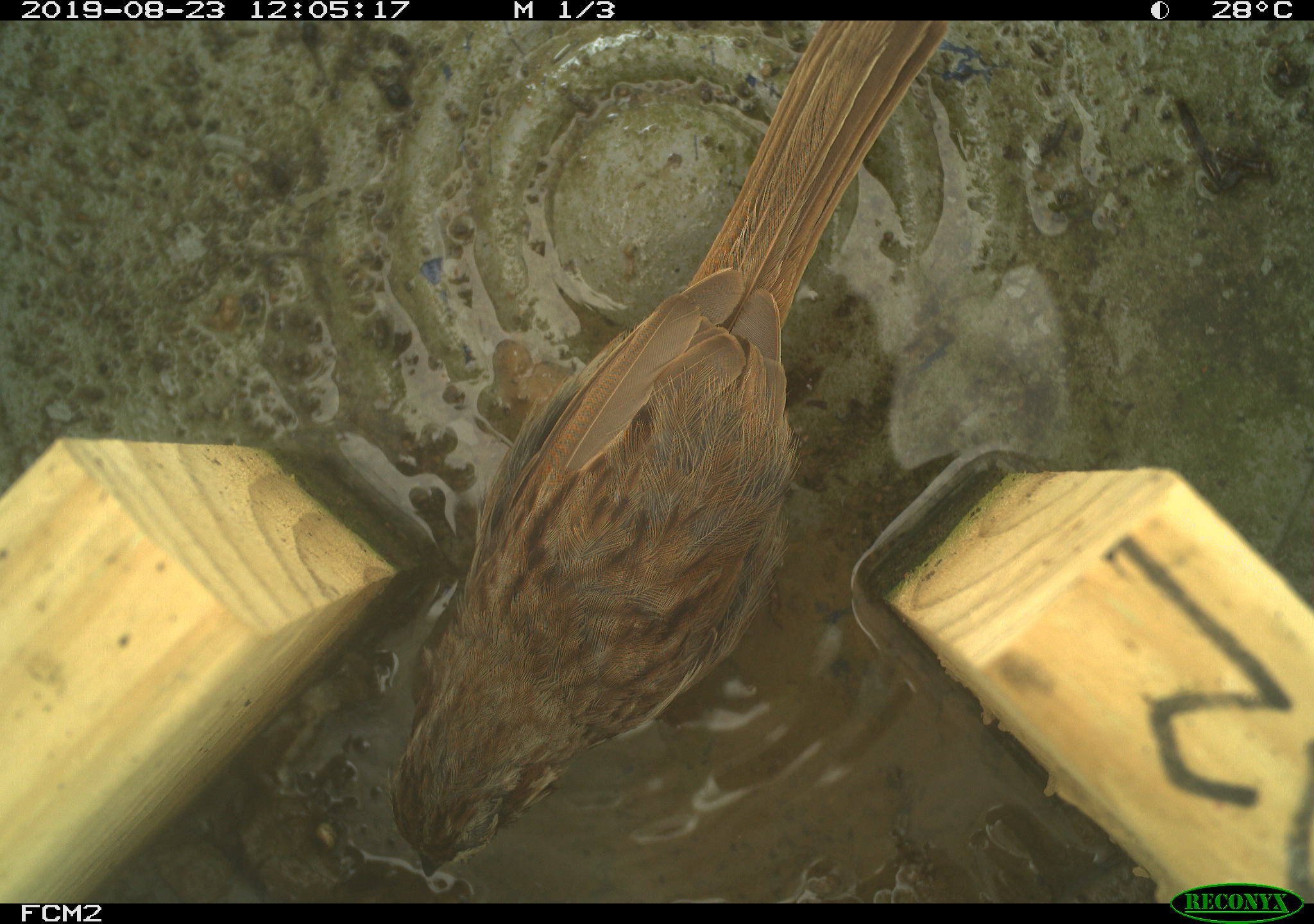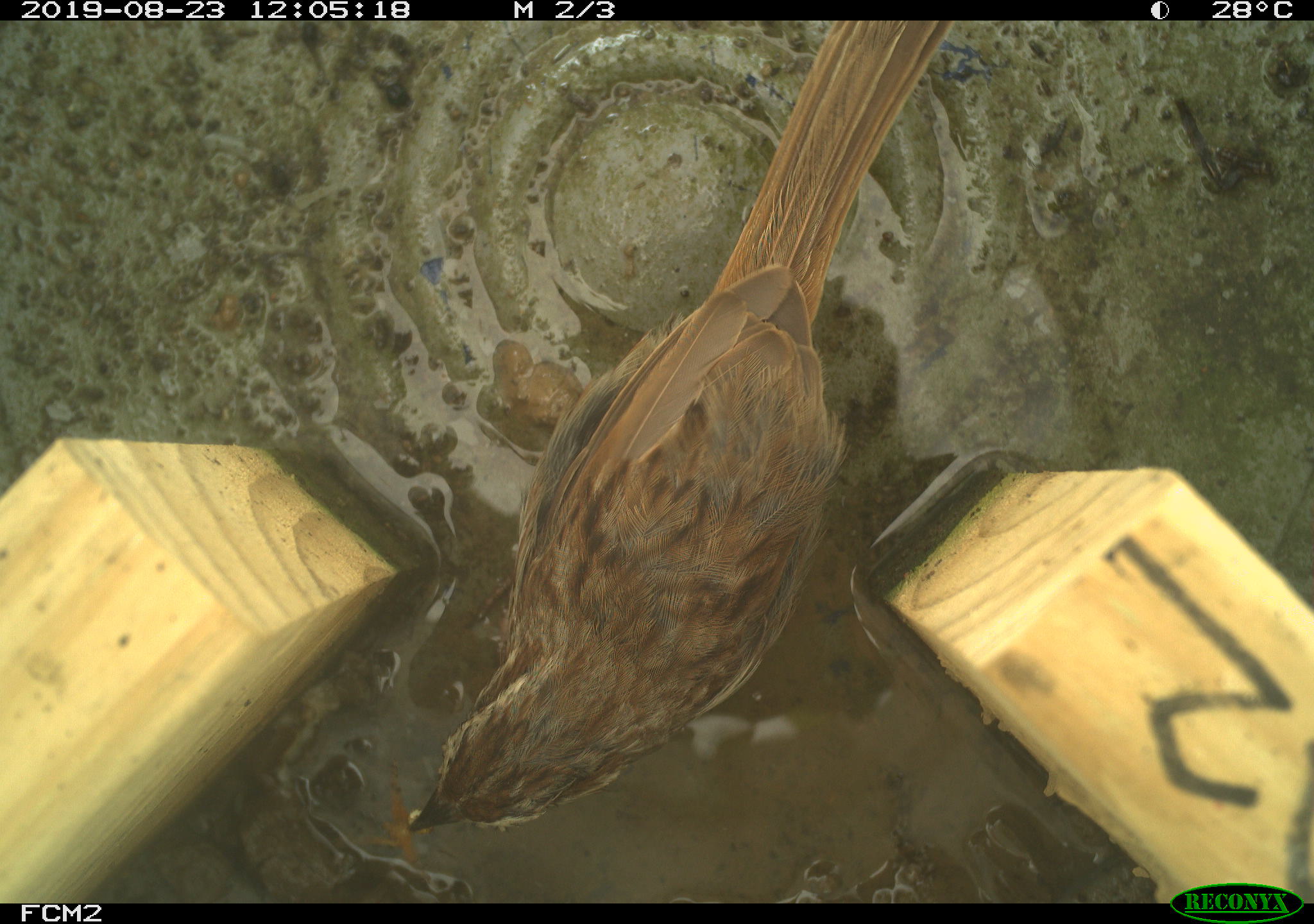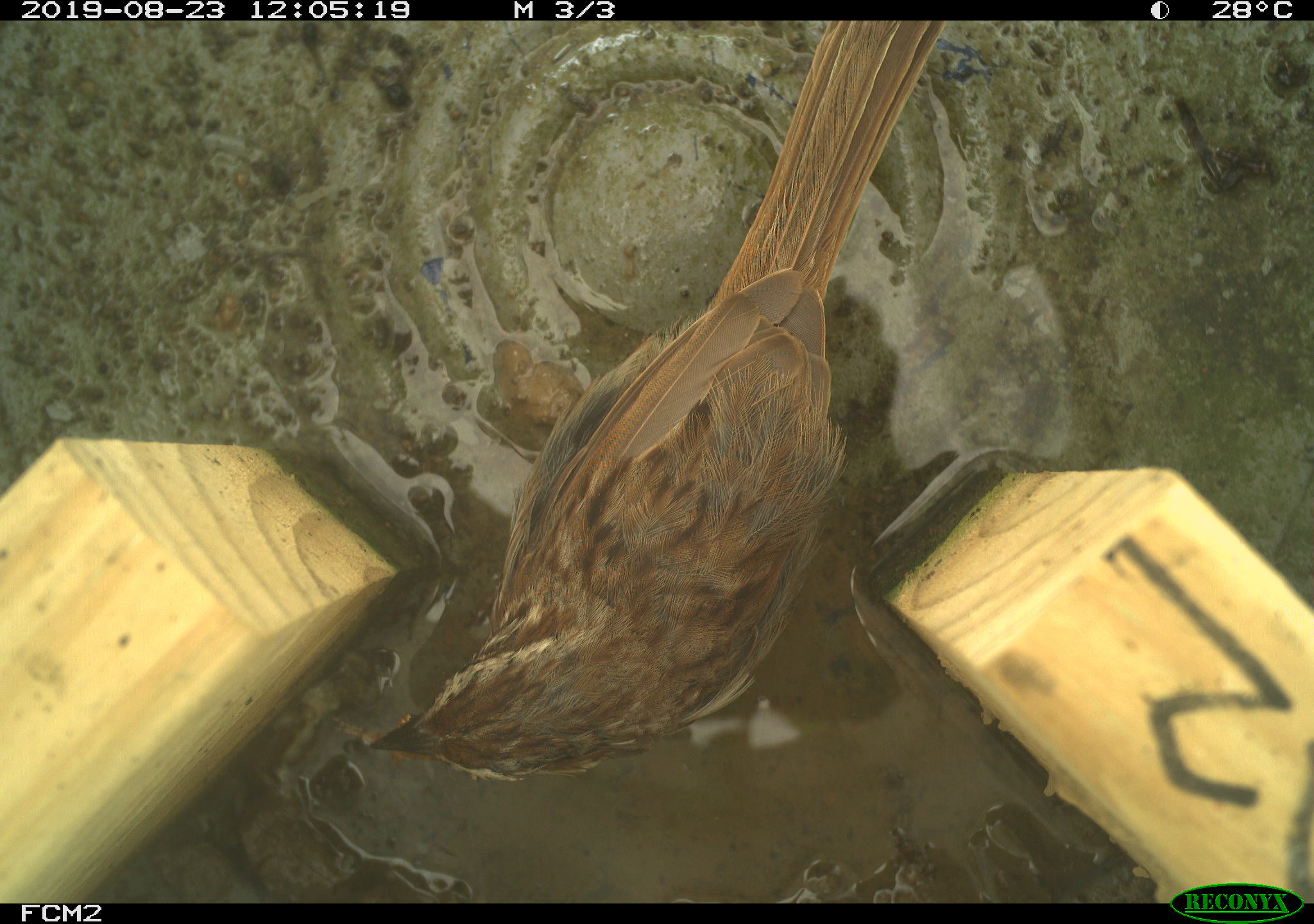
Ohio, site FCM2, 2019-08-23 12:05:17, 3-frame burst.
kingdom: Animalia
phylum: Chordata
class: Aves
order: Passeriformes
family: Passerellidae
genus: Melospiza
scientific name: Melospiza melodia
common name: song sparrow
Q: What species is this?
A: Song sparrow (Melospiza melodia).